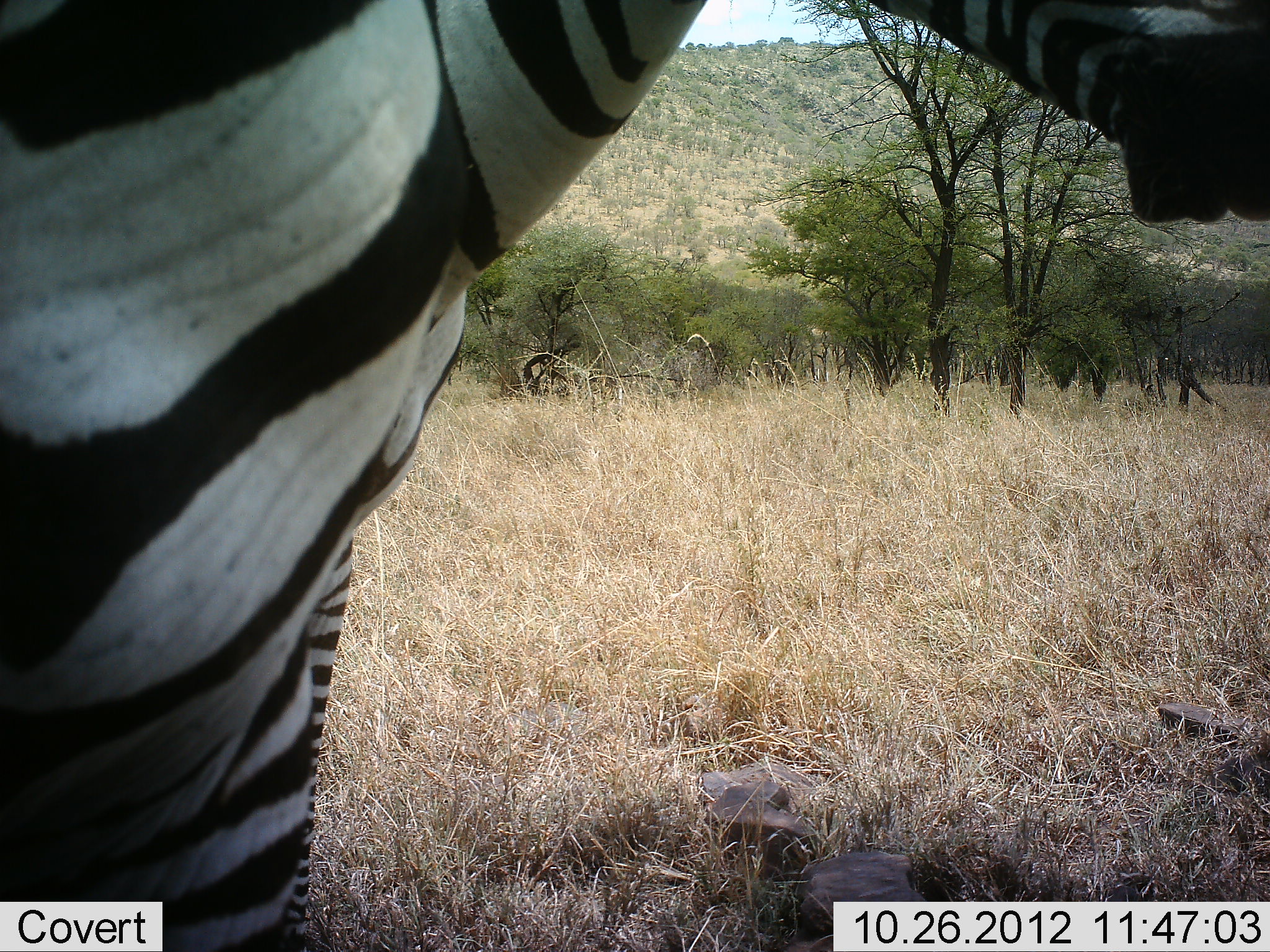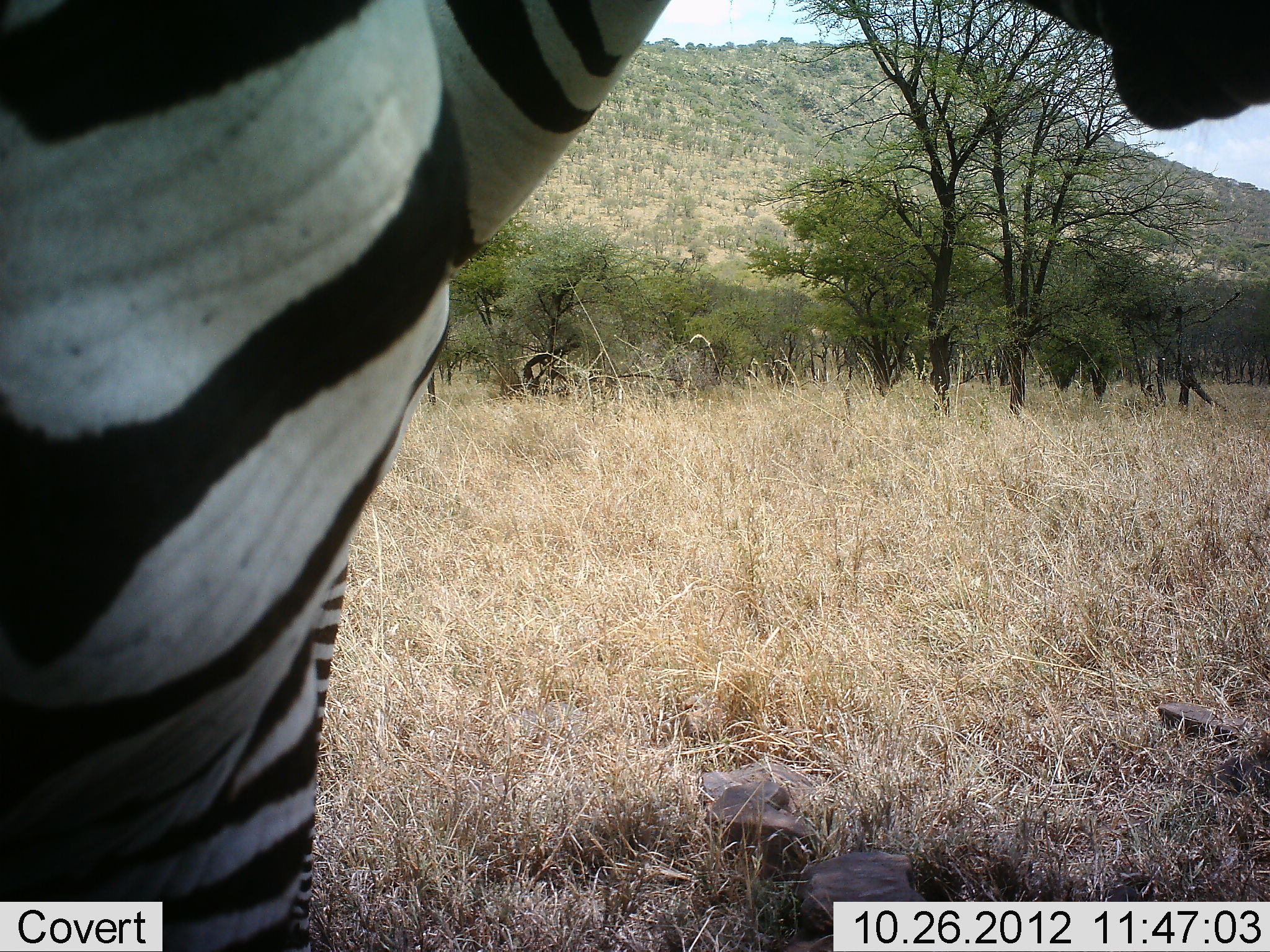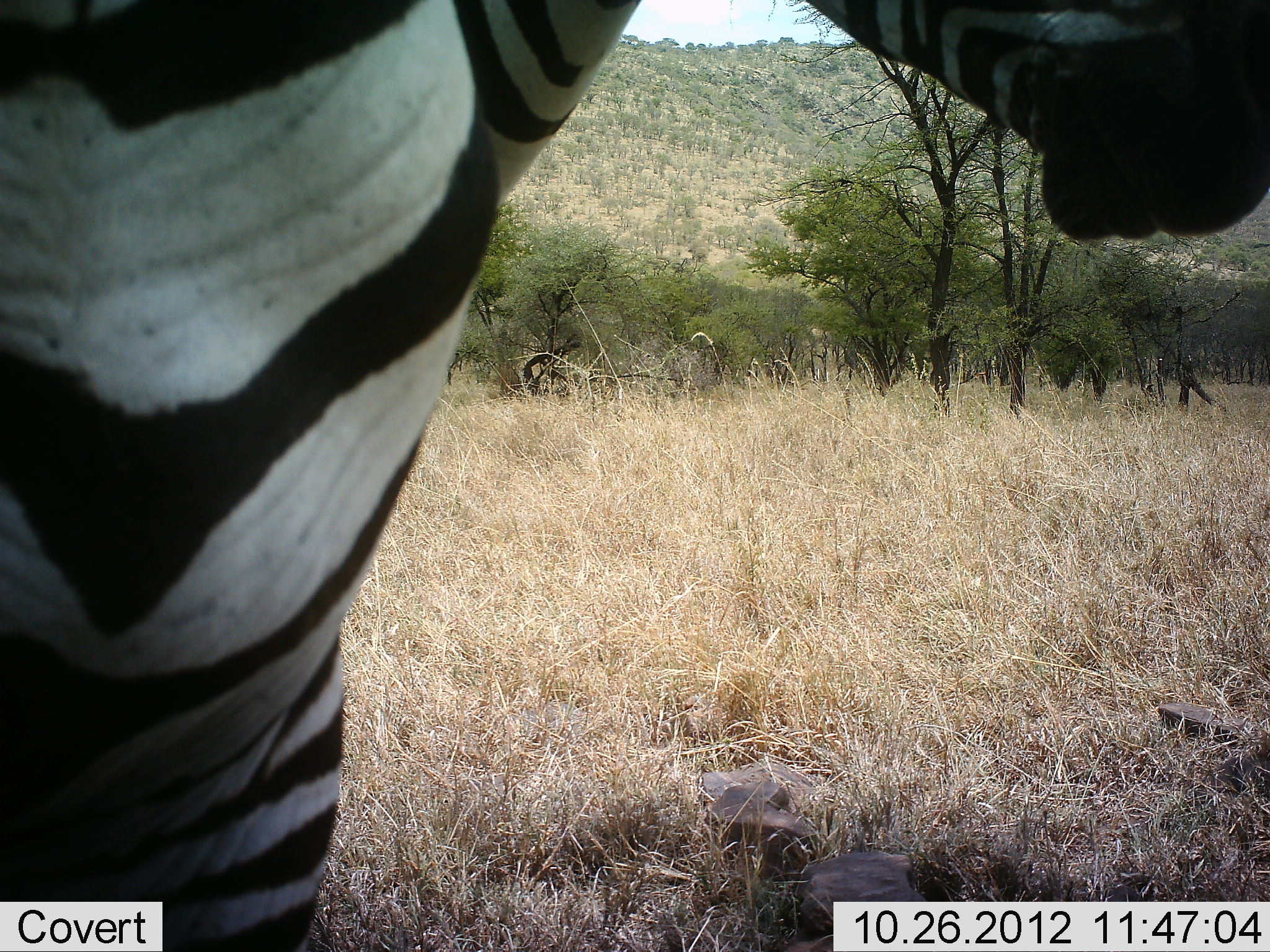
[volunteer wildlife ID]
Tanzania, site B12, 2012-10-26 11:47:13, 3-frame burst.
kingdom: Animalia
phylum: Chordata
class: Mammalia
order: Perissodactyla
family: Equidae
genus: Equus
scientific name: Equus quagga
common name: plains zebra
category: zebra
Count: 1.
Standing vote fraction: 90%.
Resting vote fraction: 0%.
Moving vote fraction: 10%.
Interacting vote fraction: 0%.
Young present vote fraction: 0%.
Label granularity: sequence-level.